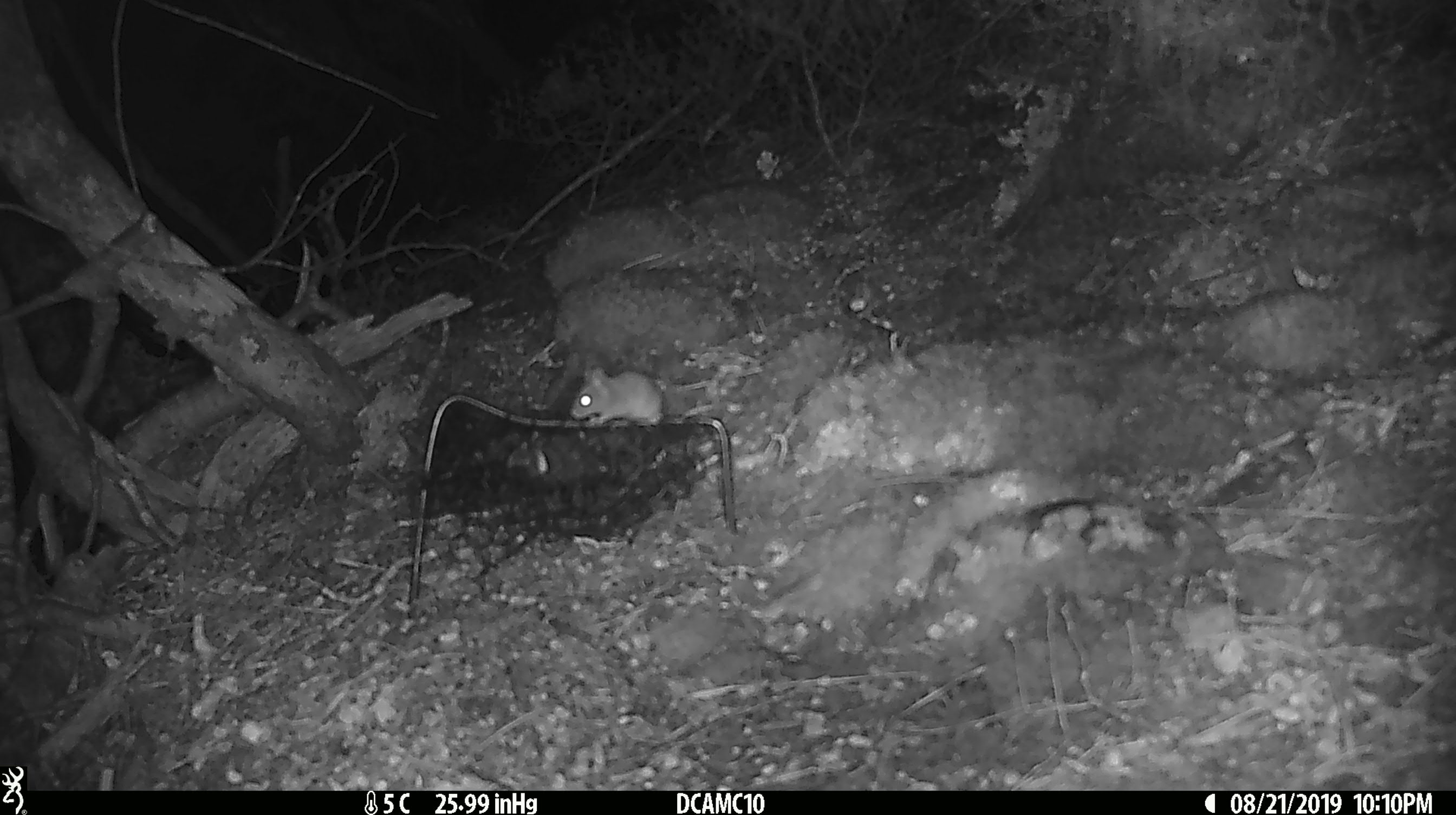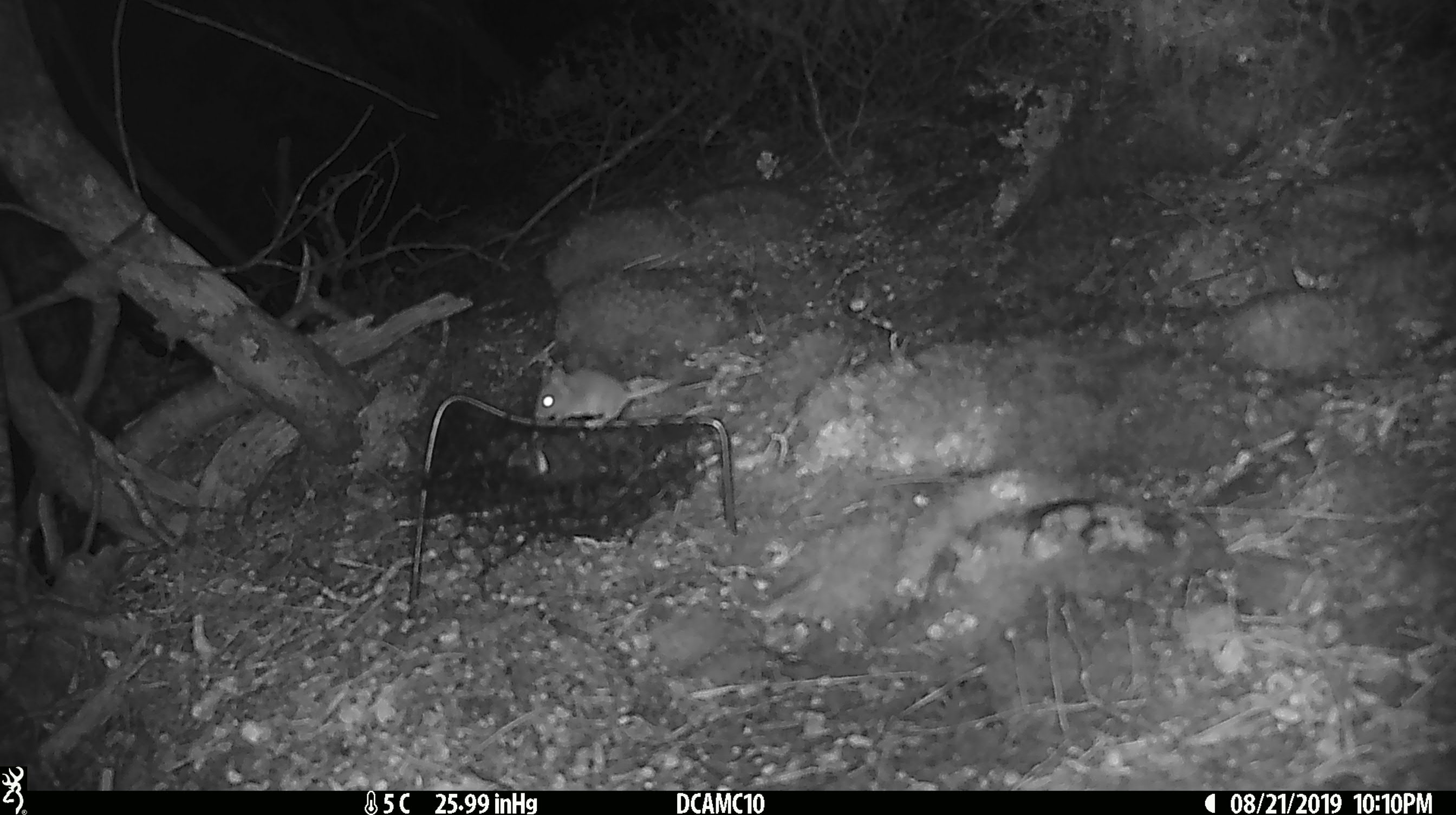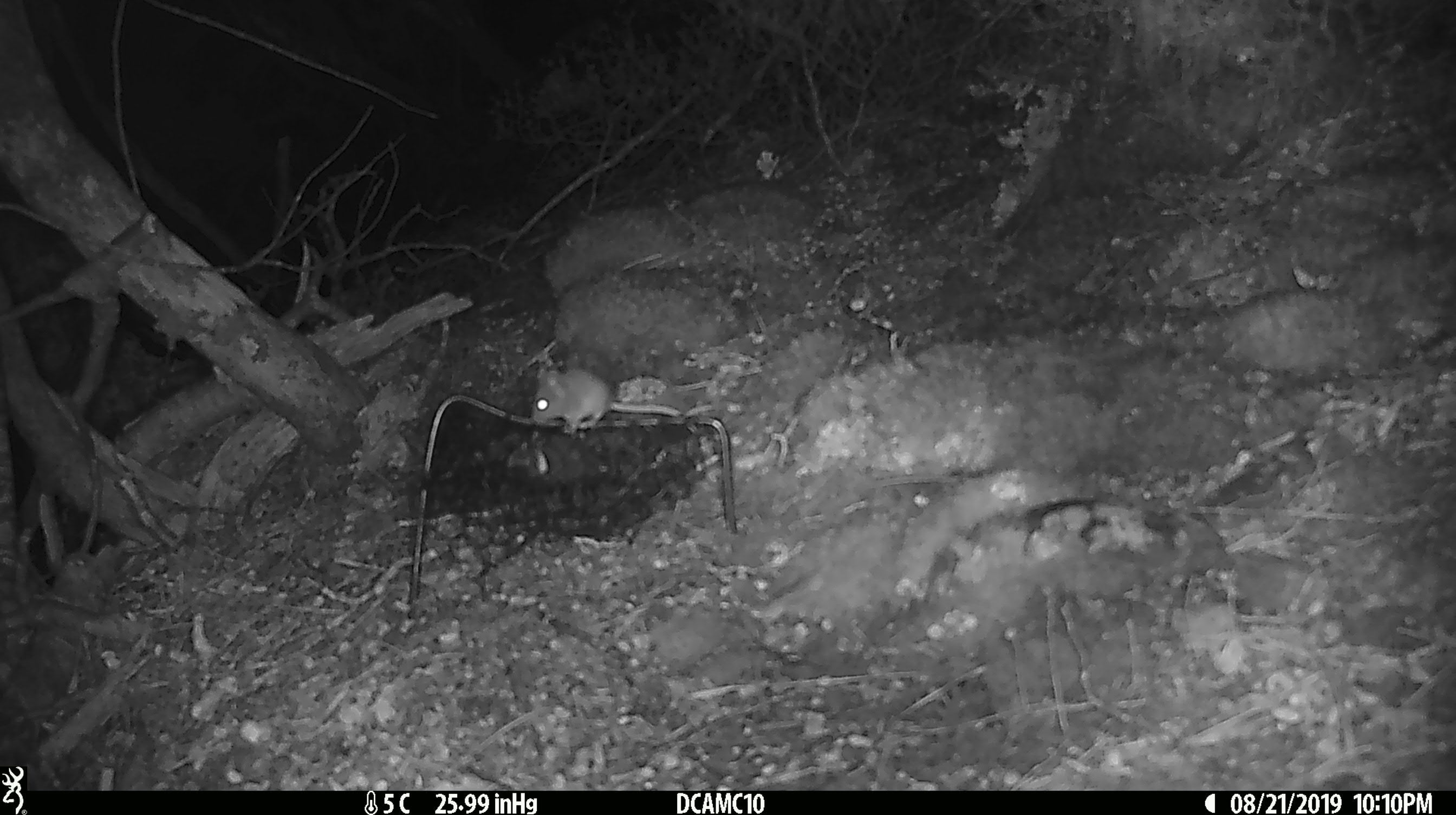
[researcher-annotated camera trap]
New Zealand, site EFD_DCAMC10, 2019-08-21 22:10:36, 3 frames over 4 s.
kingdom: Animalia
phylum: Chordata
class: Mammalia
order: Rodentia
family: Muridae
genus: Mus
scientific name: Mus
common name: mouse